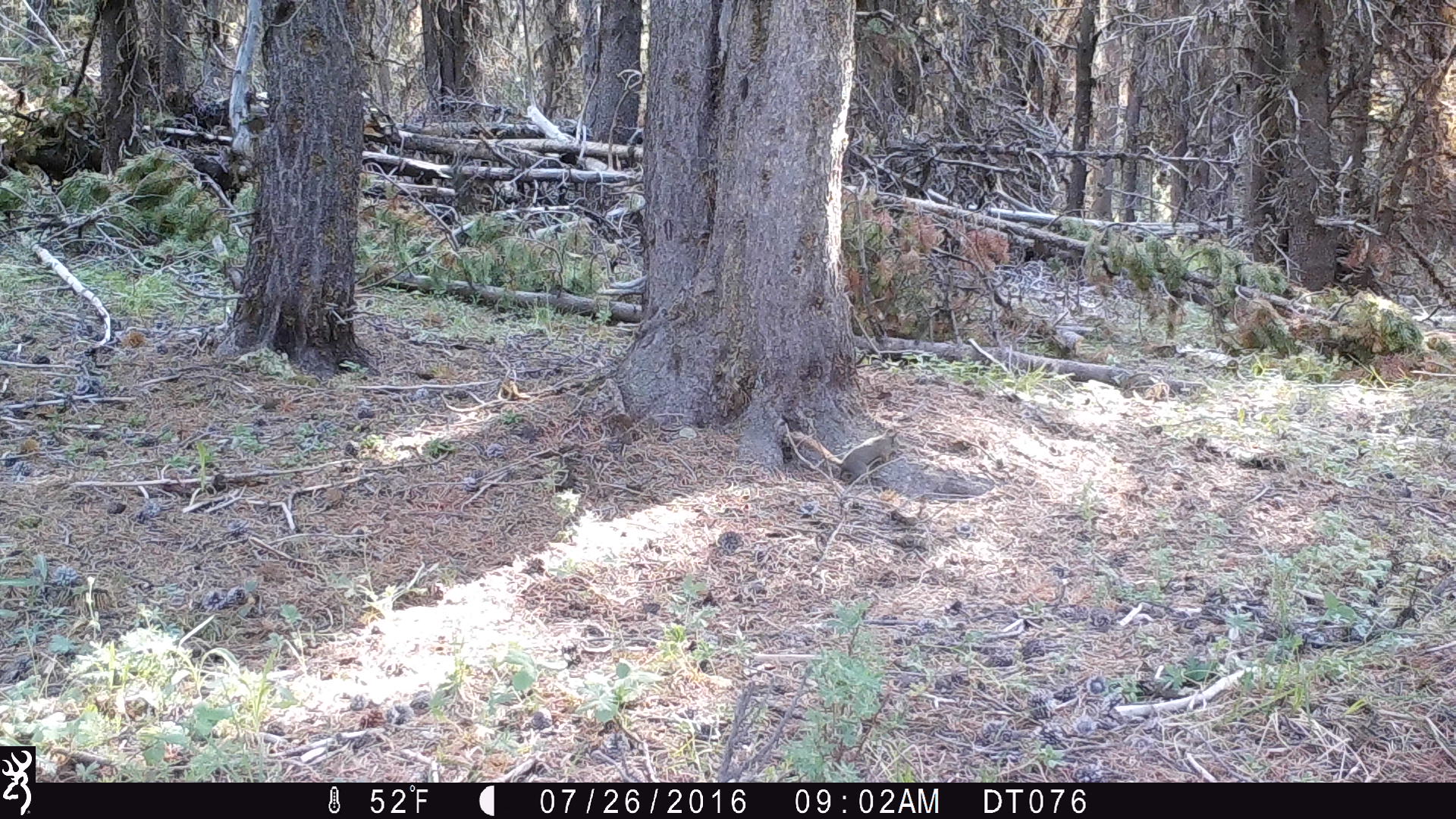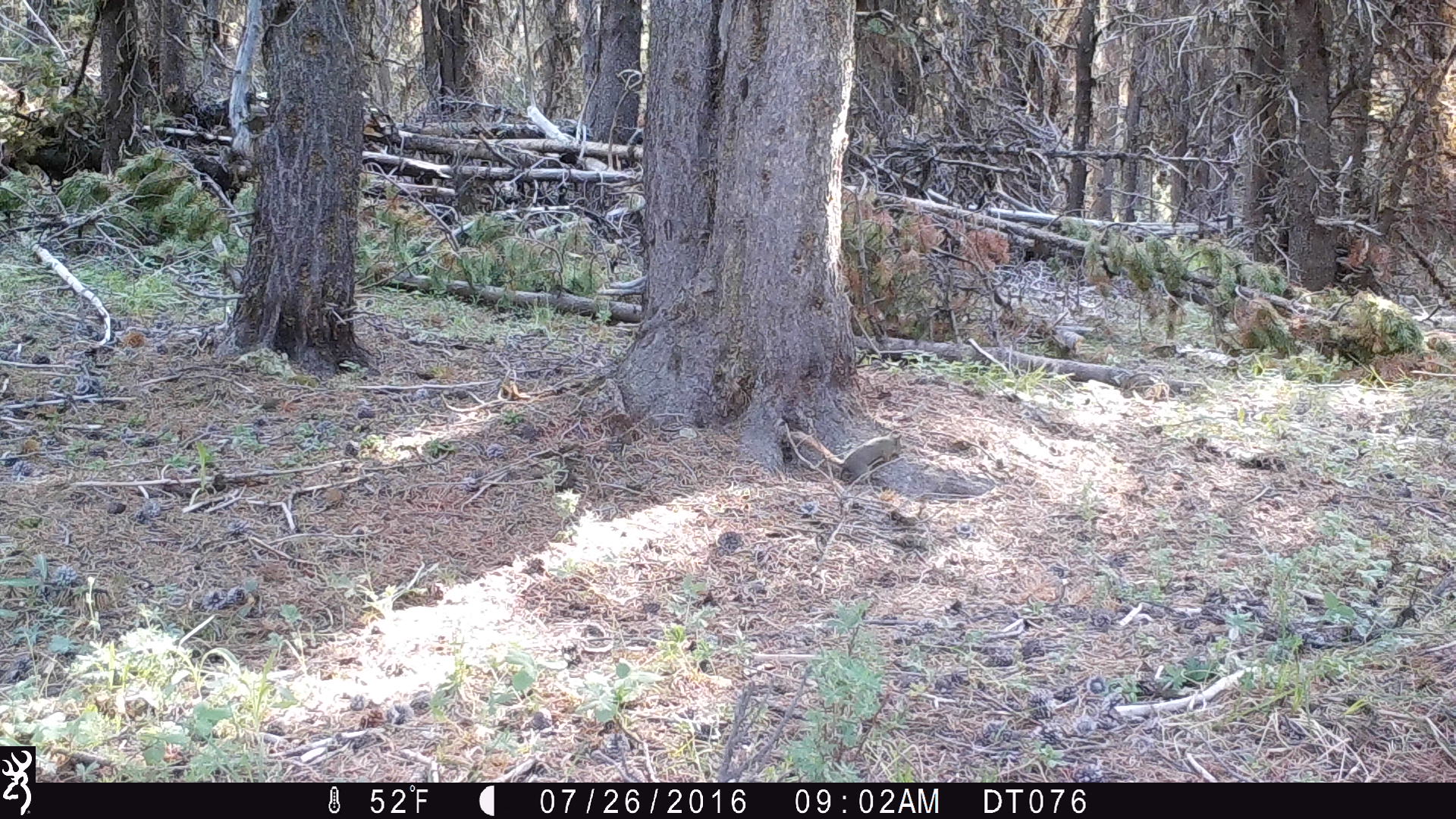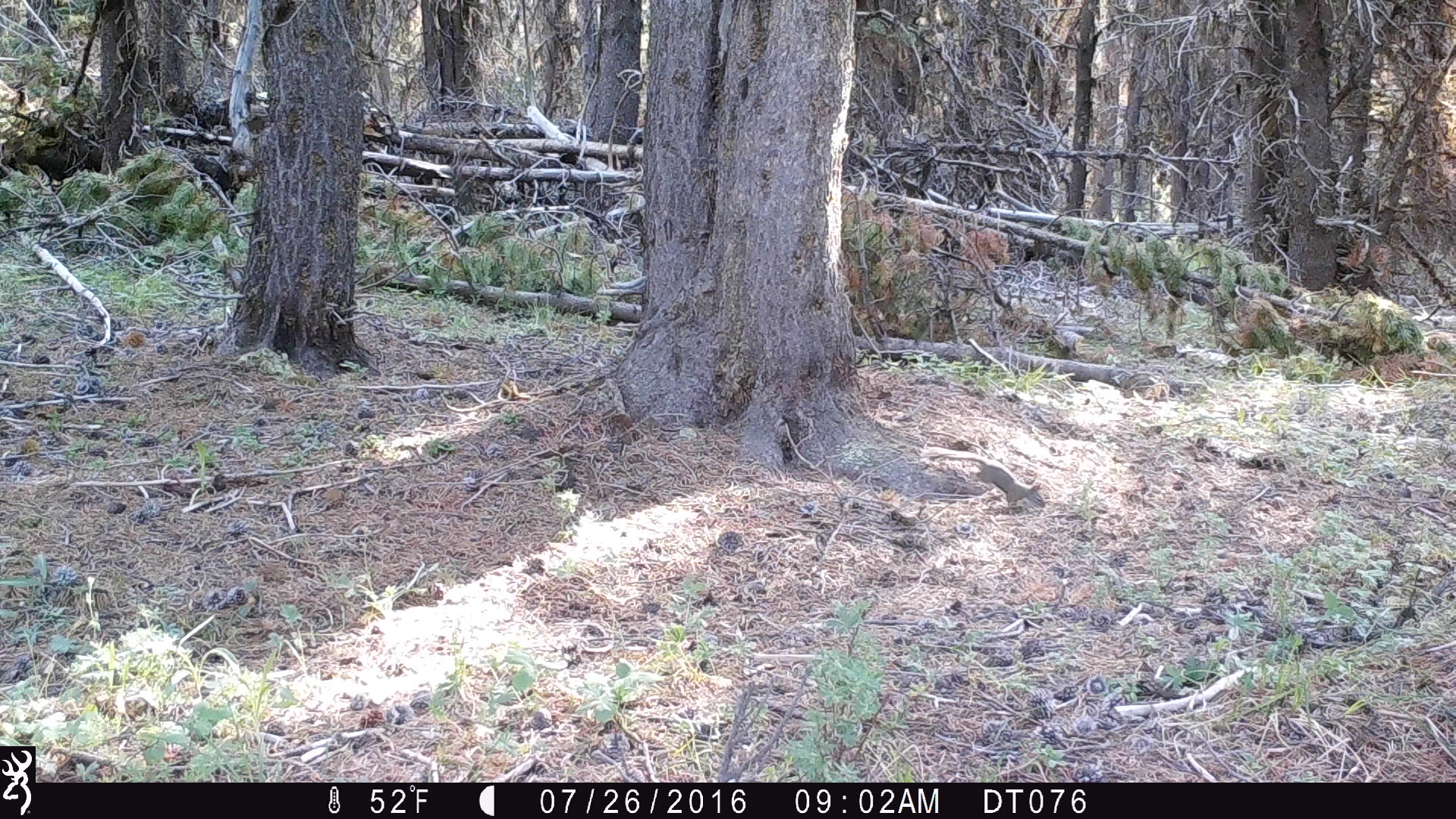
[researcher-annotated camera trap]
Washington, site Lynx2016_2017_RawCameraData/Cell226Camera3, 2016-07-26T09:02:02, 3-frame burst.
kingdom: Animalia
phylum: Chordata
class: Mammalia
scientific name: Mammalia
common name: small mammal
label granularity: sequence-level